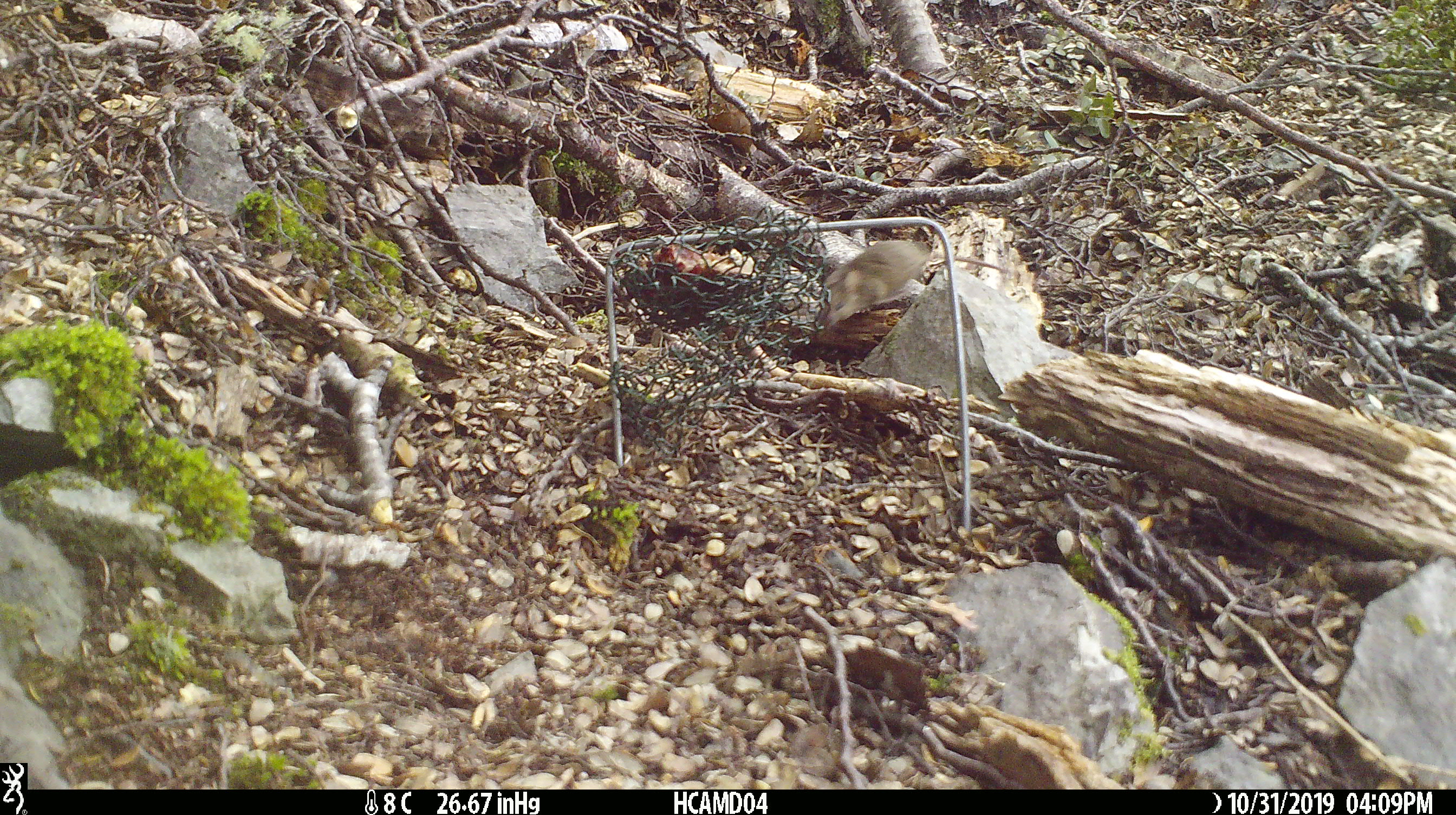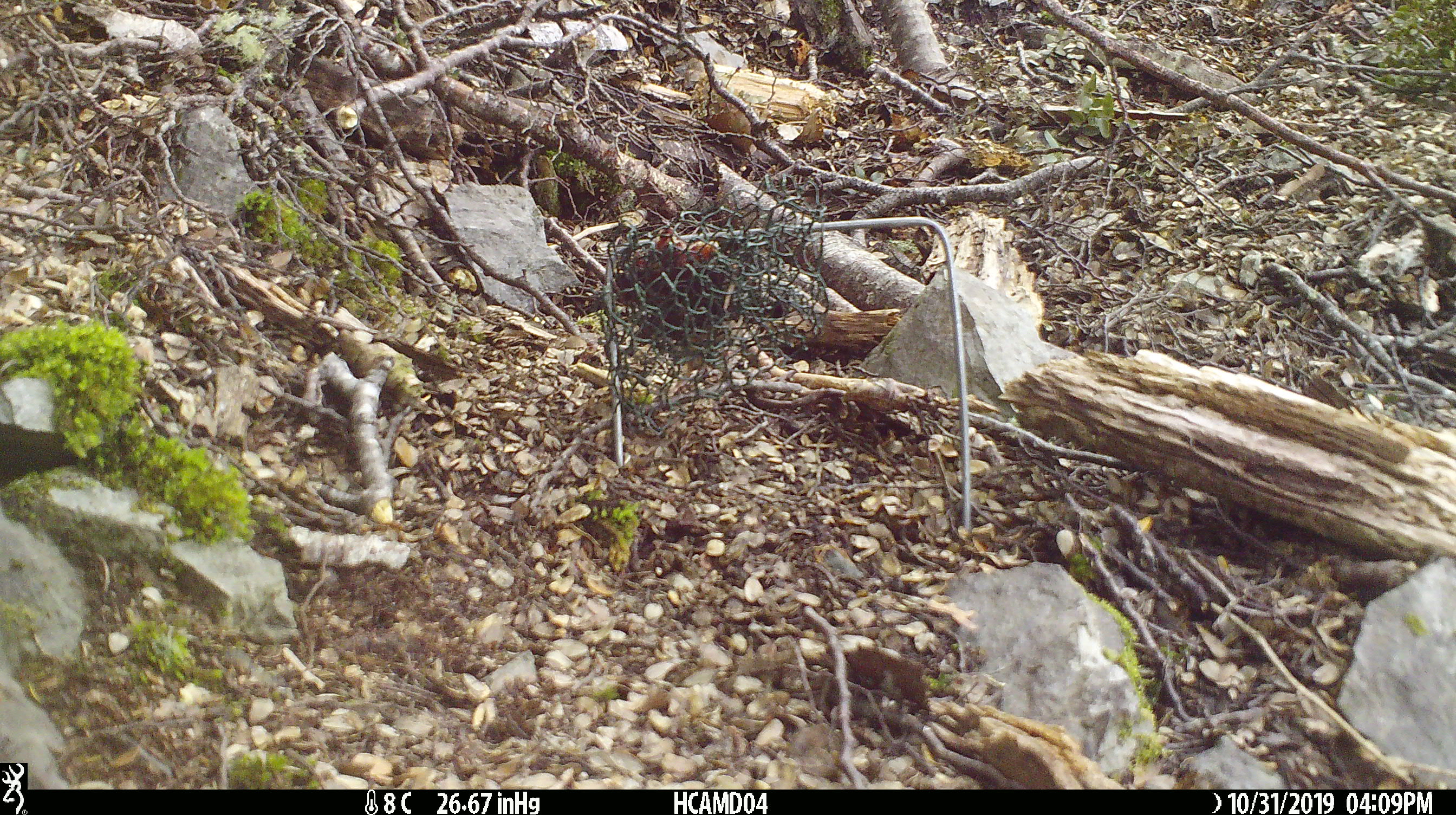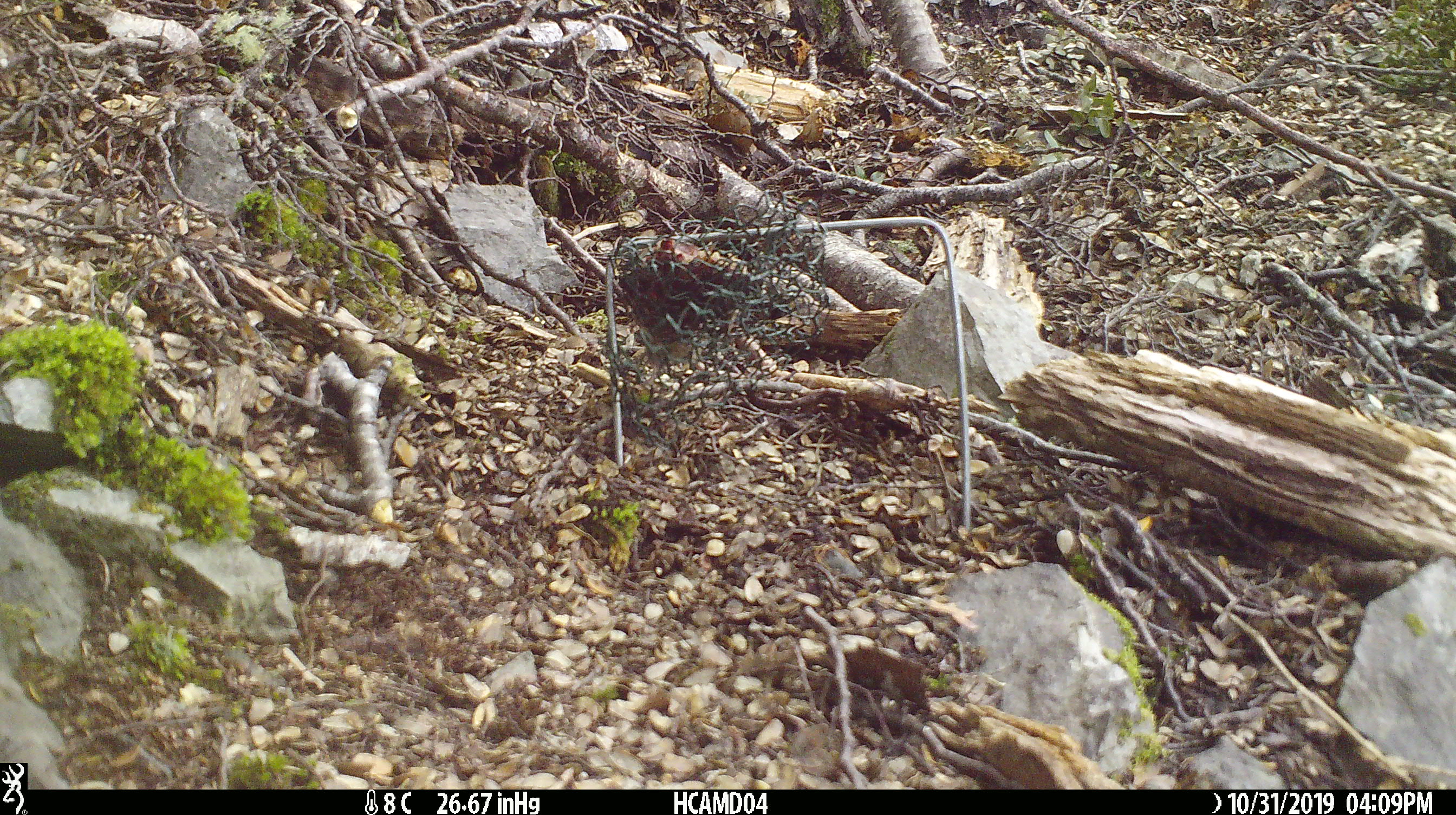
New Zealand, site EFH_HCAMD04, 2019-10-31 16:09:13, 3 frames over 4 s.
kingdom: Animalia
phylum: Chordata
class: Mammalia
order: Rodentia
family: Muridae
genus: Mus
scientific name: Mus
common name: mouse